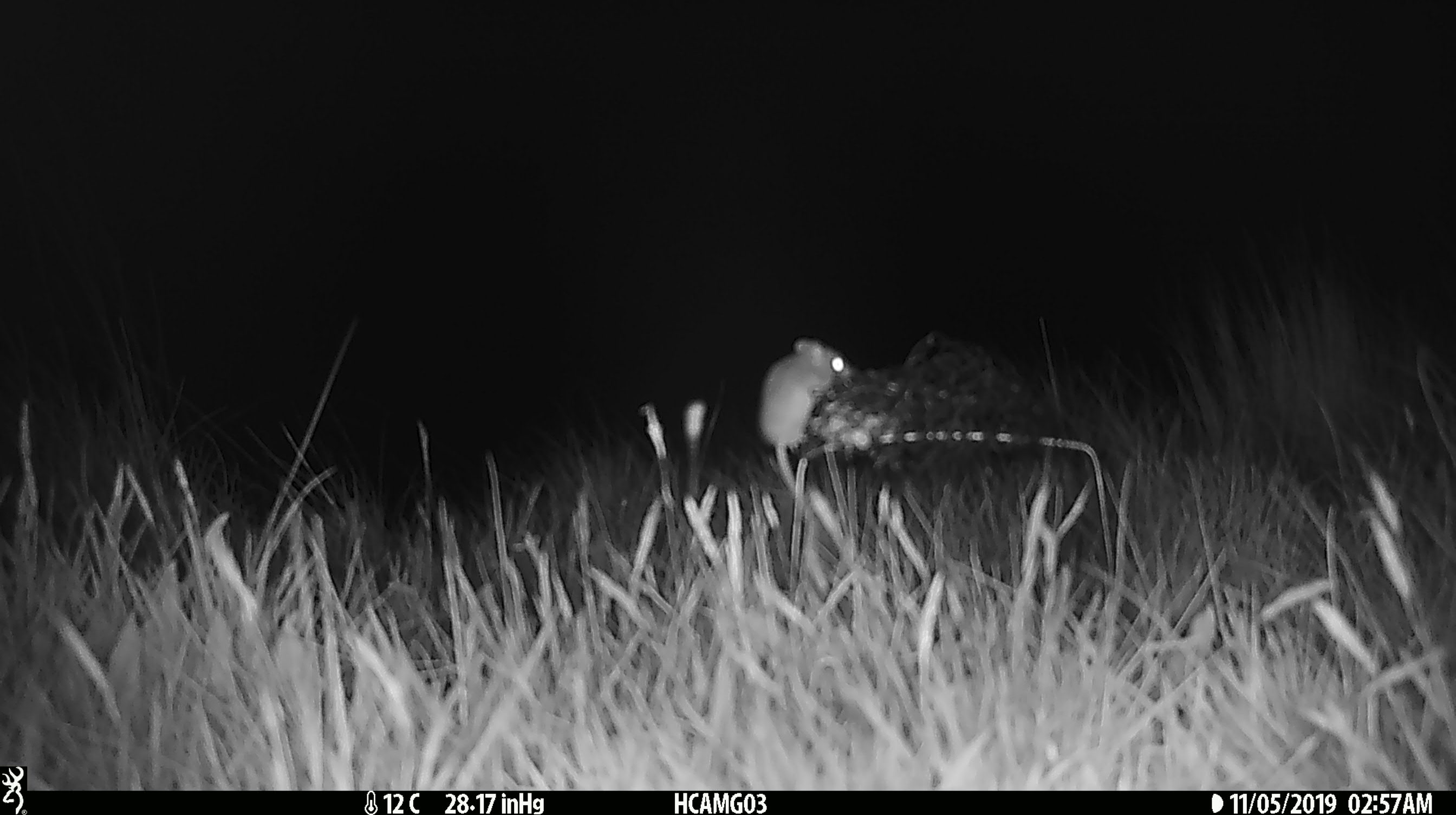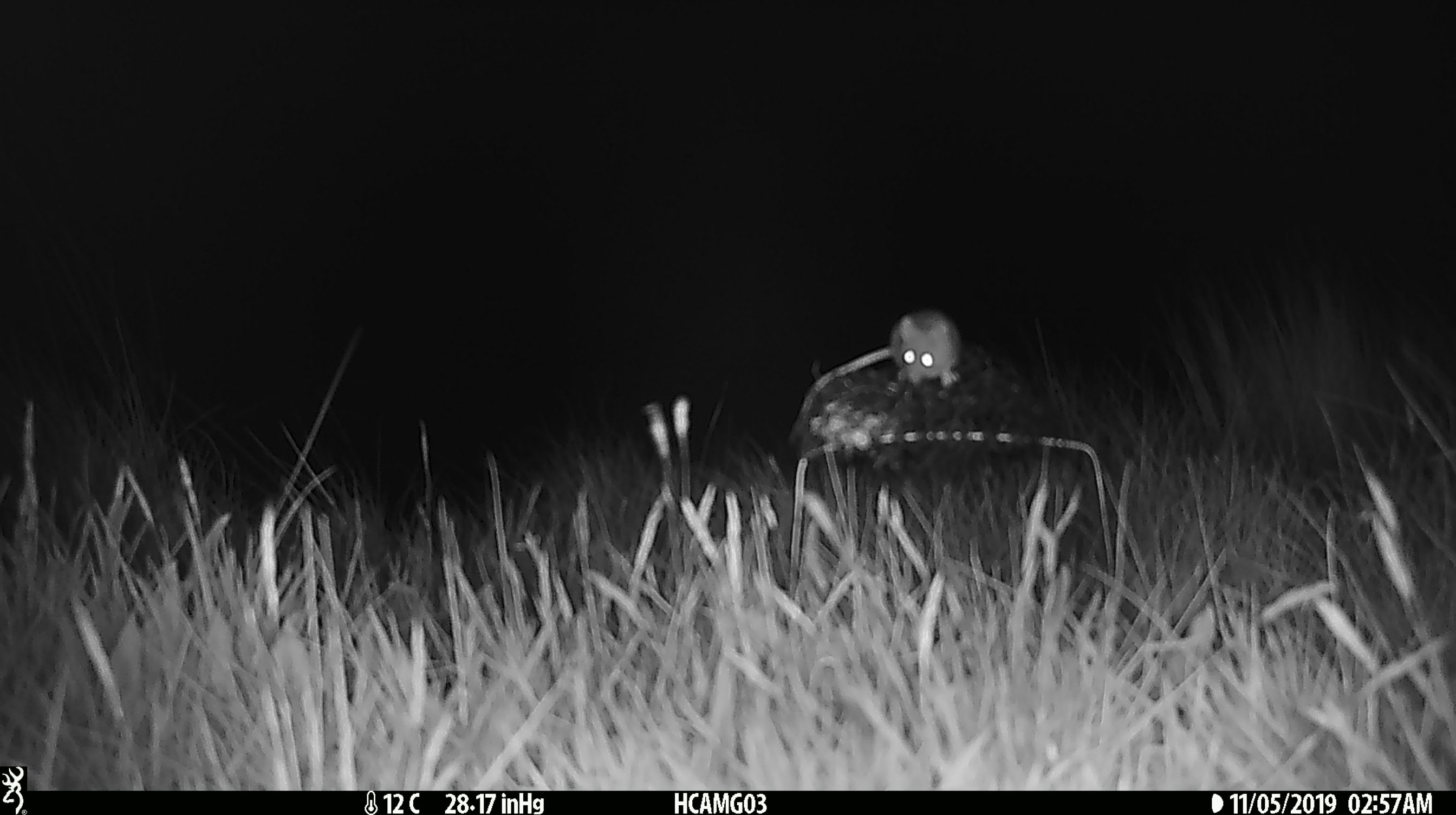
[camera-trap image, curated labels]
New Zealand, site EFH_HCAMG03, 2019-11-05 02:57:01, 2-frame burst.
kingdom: Animalia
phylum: Chordata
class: Mammalia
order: Rodentia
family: Muridae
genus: Mus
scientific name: Mus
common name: mouse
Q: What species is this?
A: Mouse (Mus).